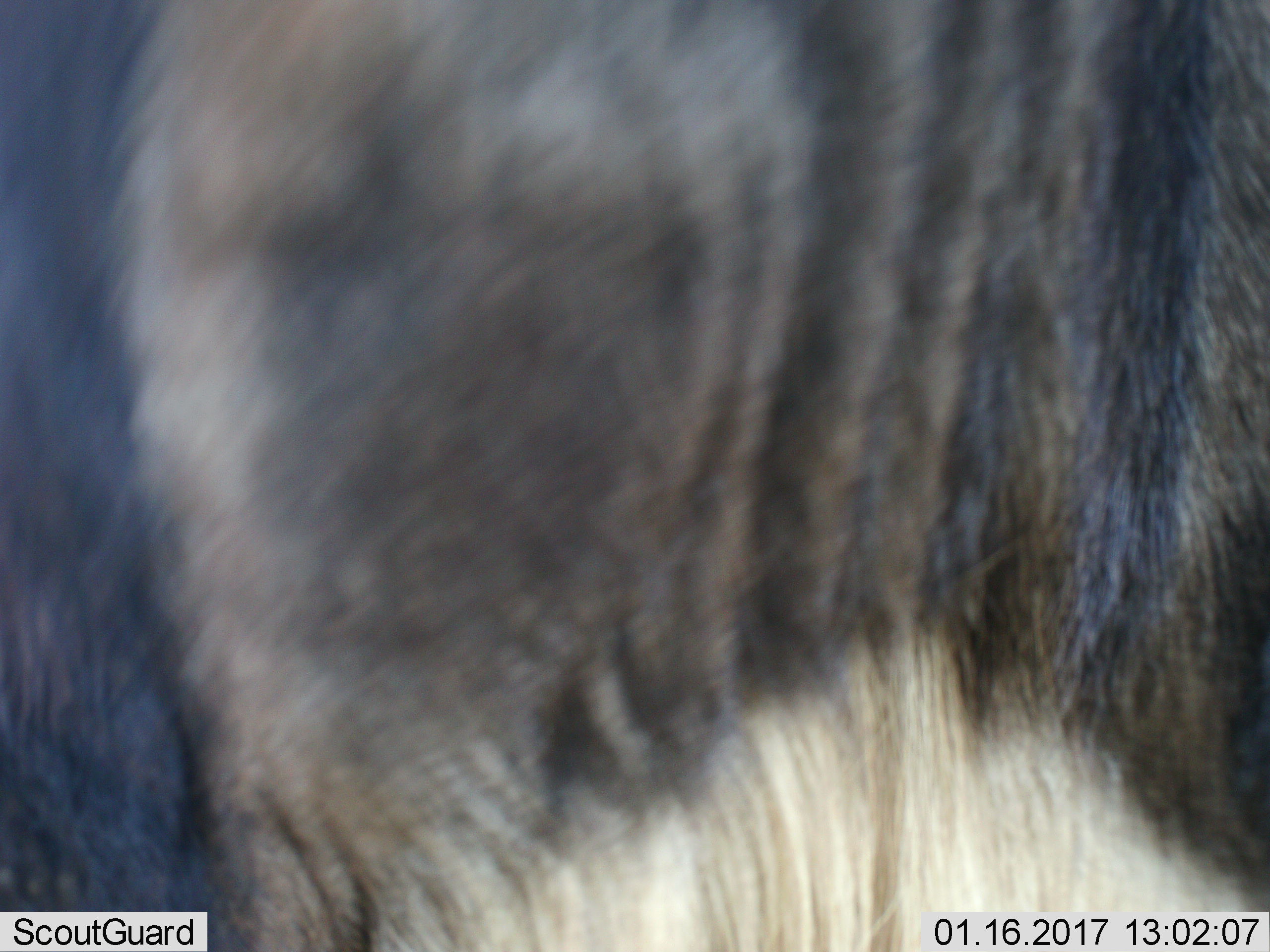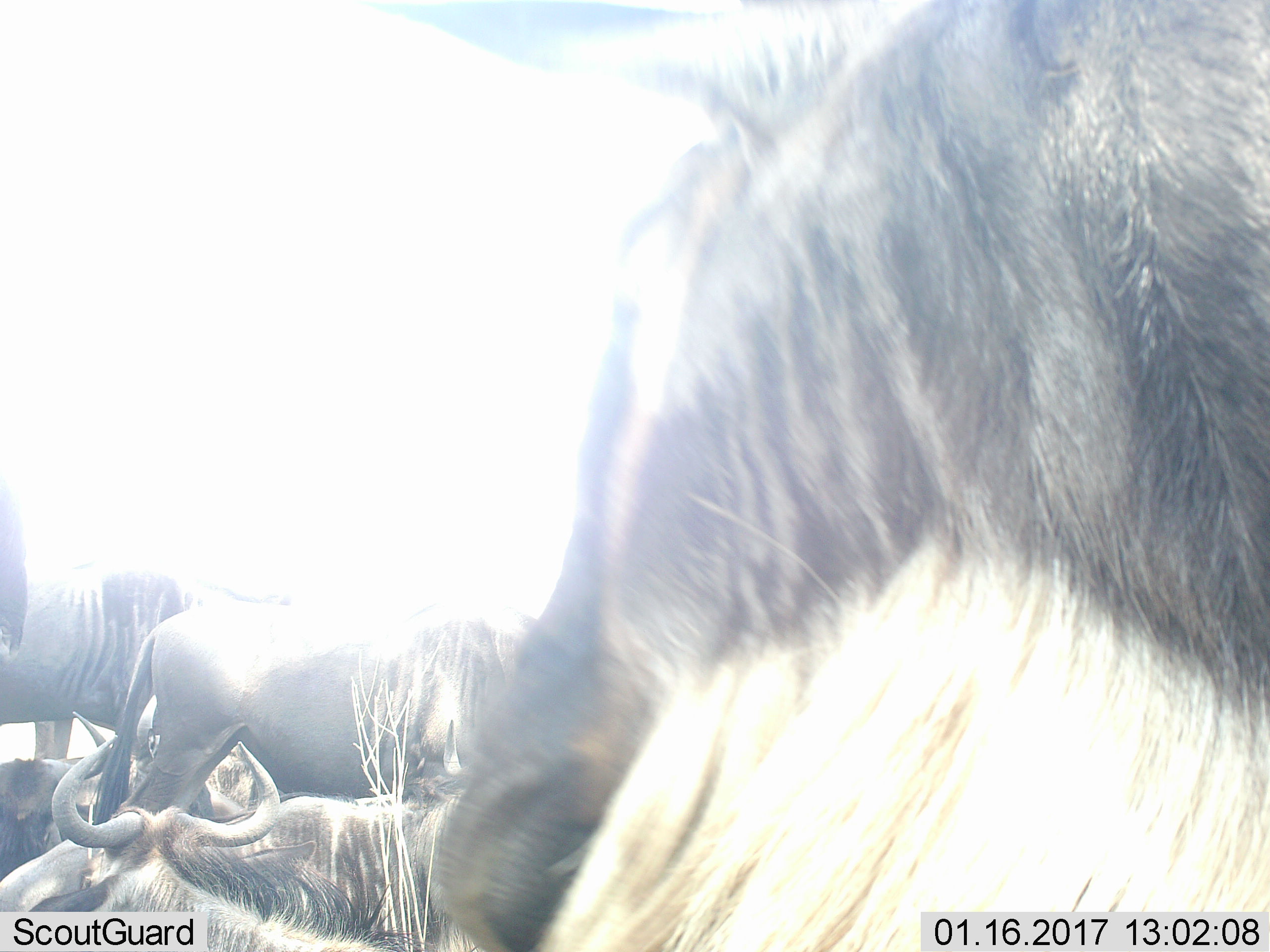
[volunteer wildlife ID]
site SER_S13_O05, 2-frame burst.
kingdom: Animalia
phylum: Chordata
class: Mammalia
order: Artiodactyla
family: Bovidae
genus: Connochaetes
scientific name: Connochaetes taurinus taurinus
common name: blue wildebeest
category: wildebeestblue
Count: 6.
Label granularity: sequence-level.